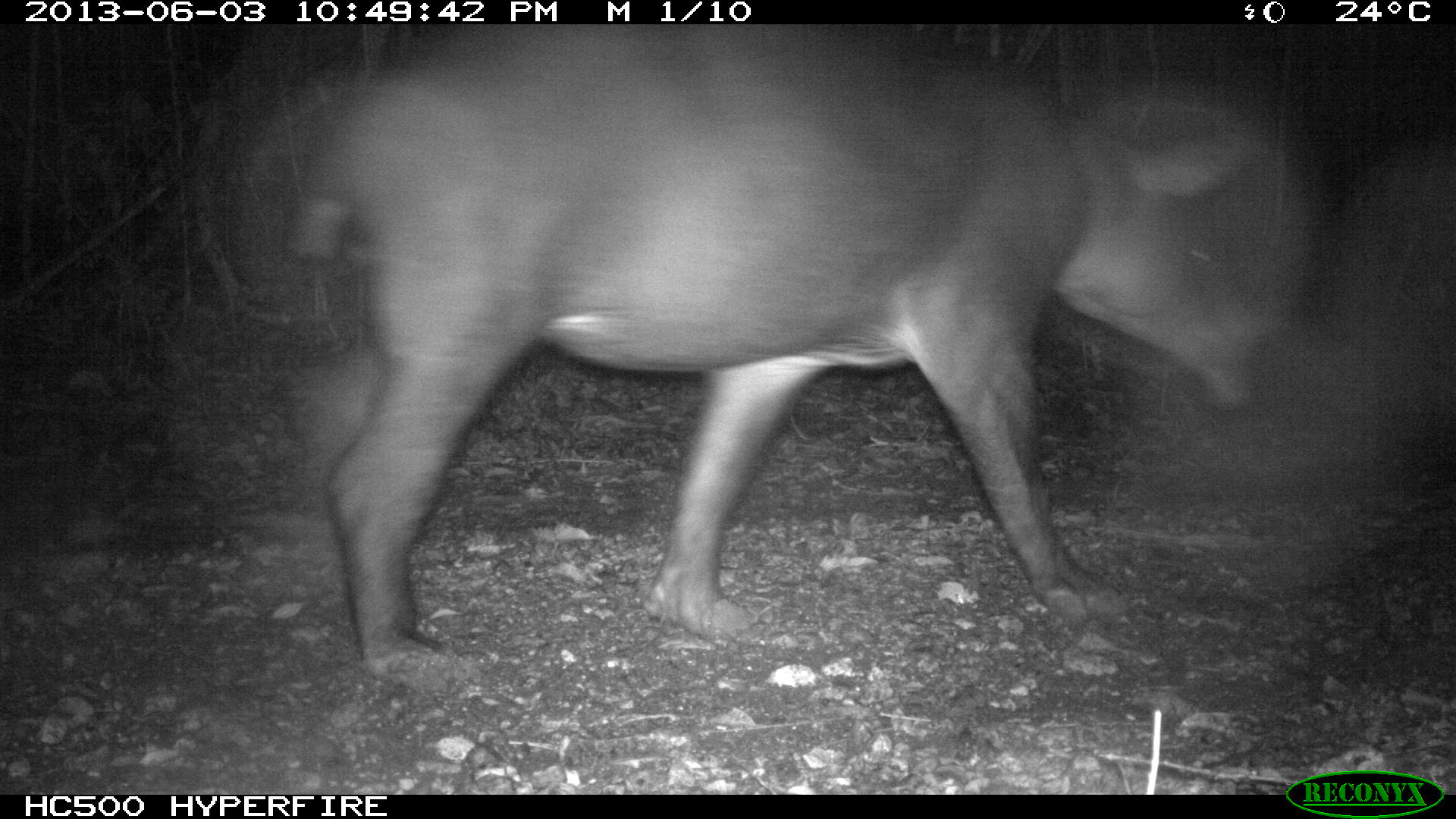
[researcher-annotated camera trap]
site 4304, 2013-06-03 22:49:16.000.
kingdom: Animalia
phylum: Chordata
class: Mammalia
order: Perissodactyla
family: Tapiridae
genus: Tapirus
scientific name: Tapirus bairdii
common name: baird's tapir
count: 1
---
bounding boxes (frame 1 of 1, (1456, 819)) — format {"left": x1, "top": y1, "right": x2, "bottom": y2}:
tapirus bairdii: {"left": 276, "top": 25, "right": 1322, "bottom": 682}